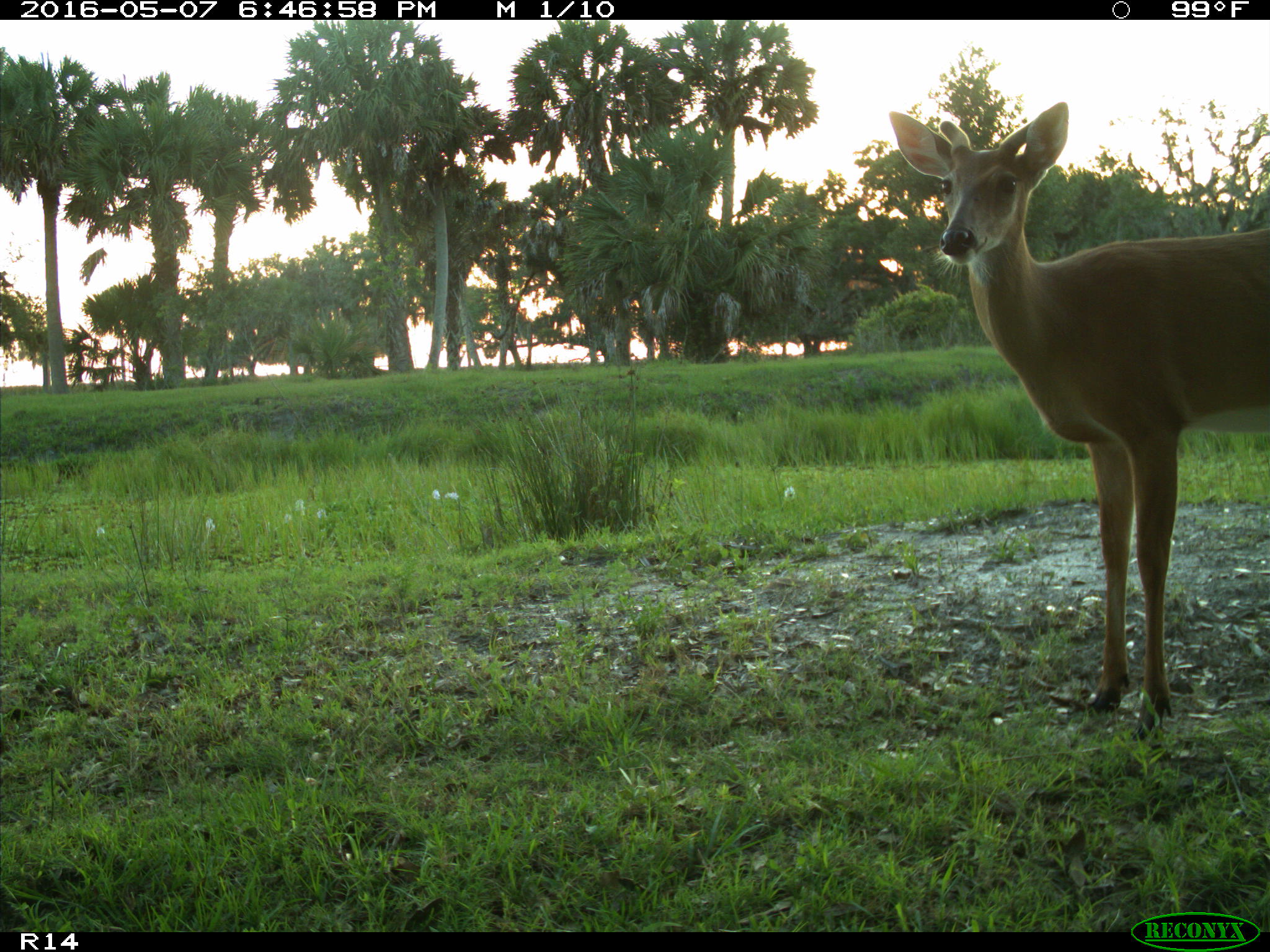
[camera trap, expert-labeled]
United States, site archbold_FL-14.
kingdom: Animalia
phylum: Chordata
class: Mammalia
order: Artiodactyla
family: Cervidae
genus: Odocoileus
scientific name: Odocoileus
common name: deer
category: unidentified deer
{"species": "unidentified deer (deer) (Odocoileus)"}